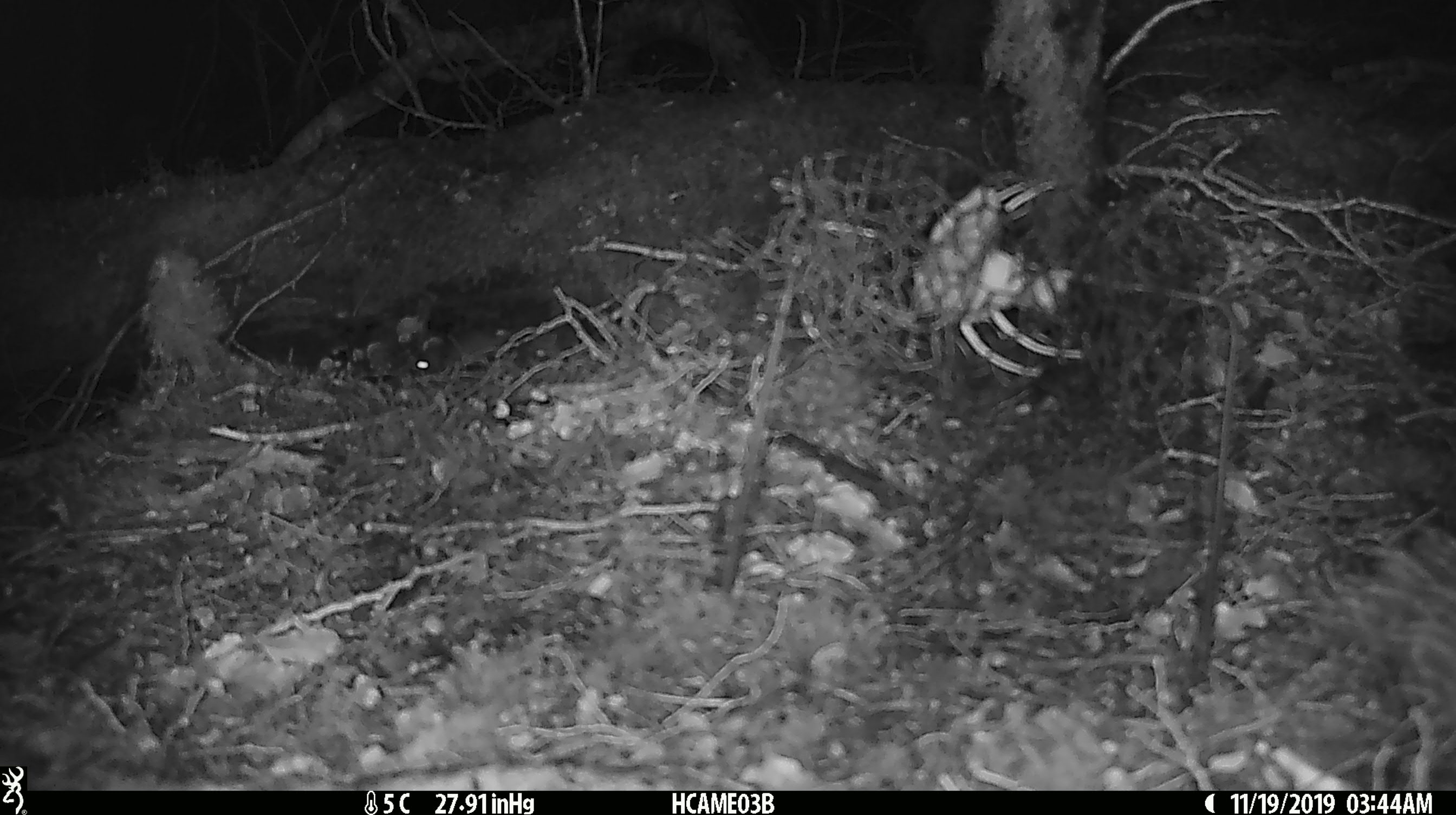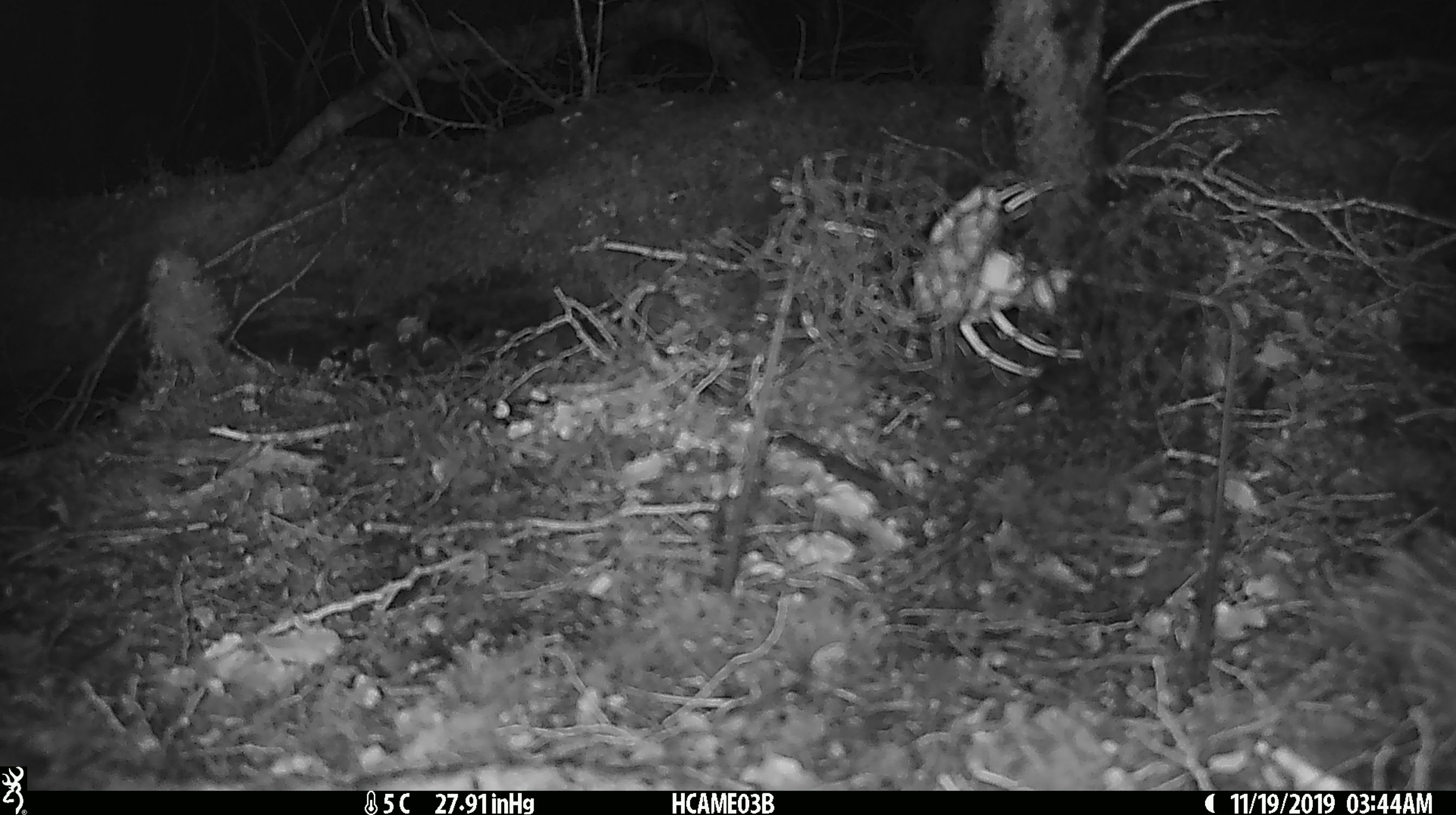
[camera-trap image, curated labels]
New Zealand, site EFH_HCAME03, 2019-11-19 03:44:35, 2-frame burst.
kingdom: Animalia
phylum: Chordata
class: Mammalia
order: Rodentia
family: Muridae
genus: Mus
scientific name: Mus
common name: mouse